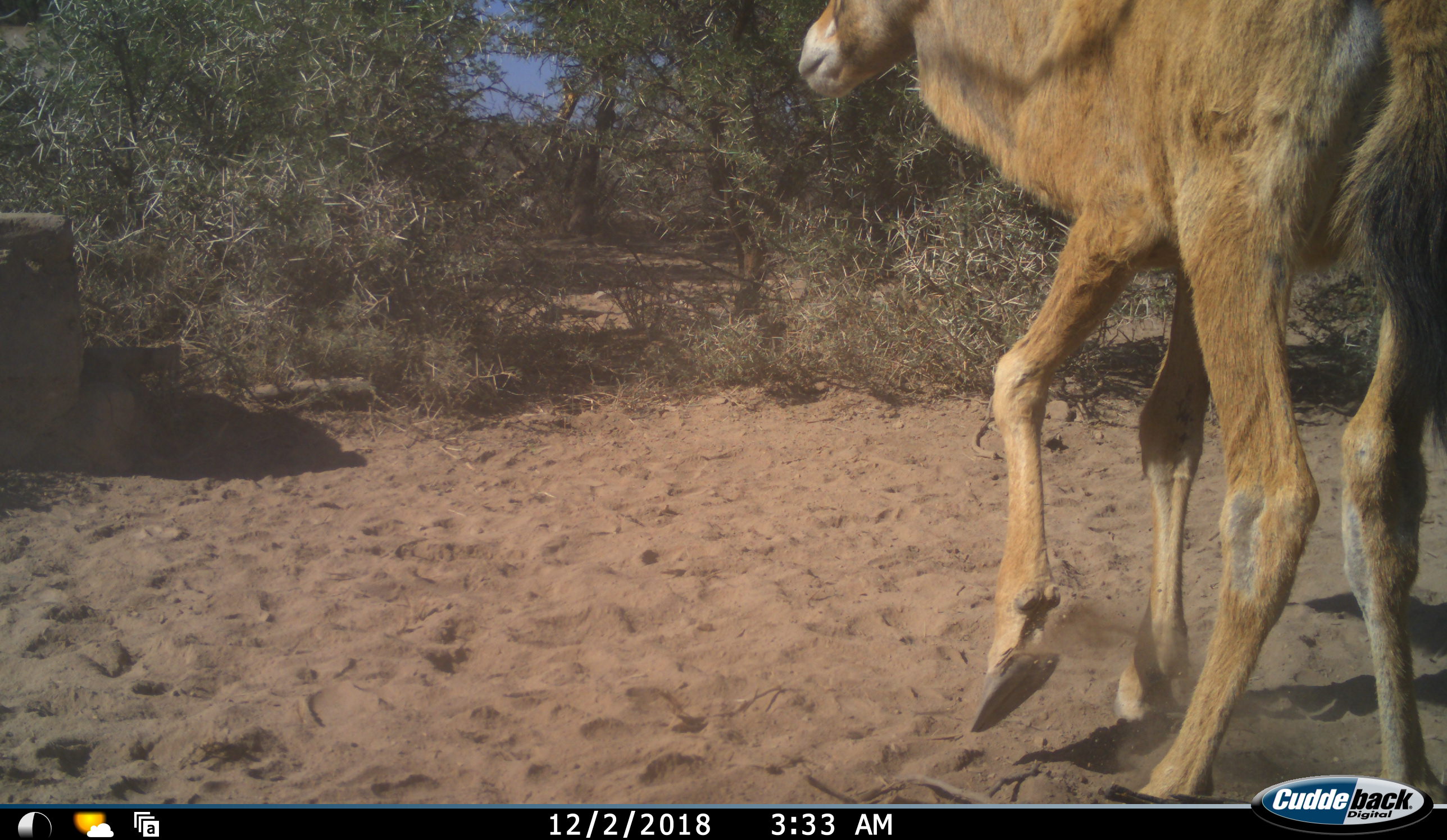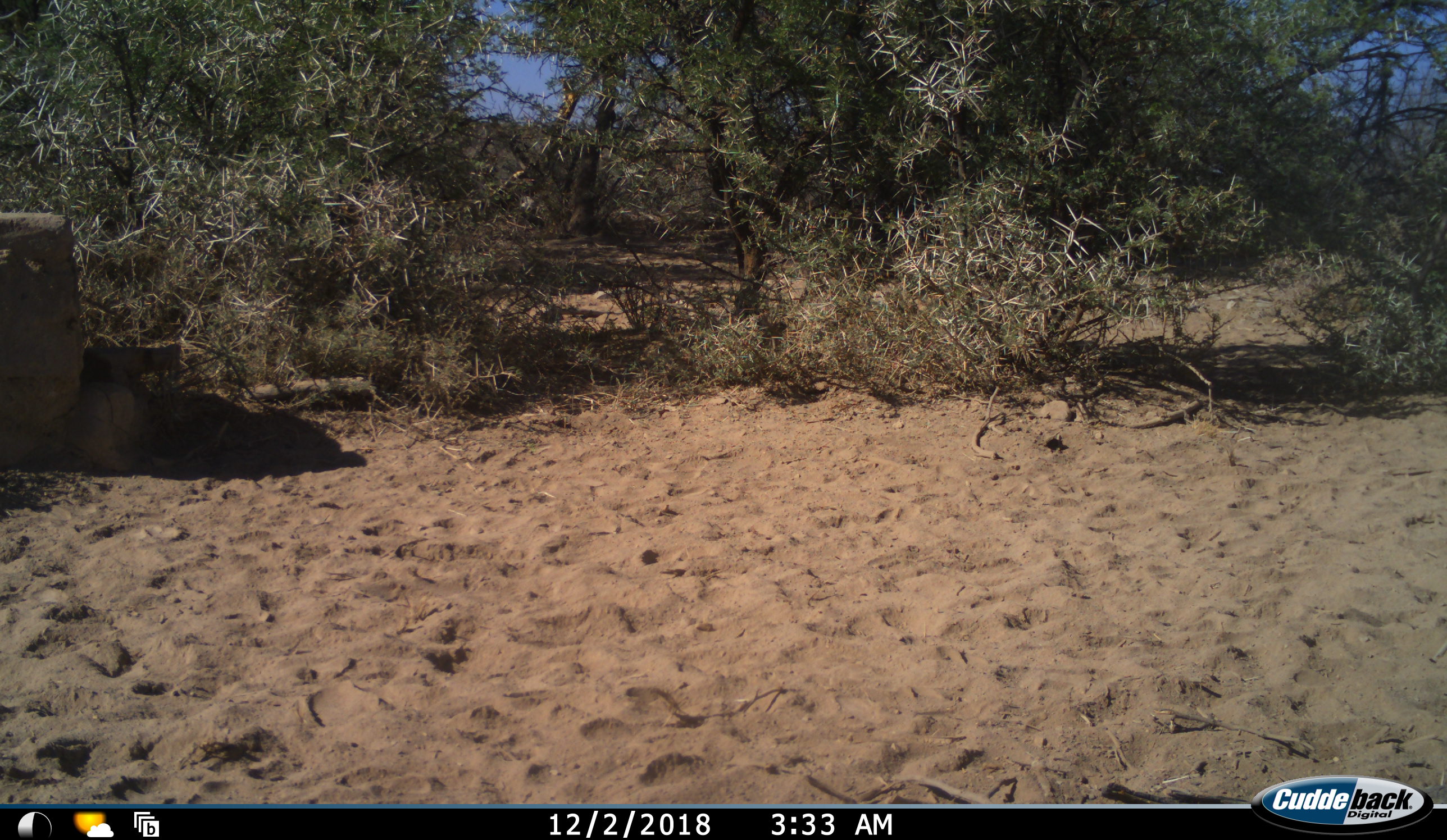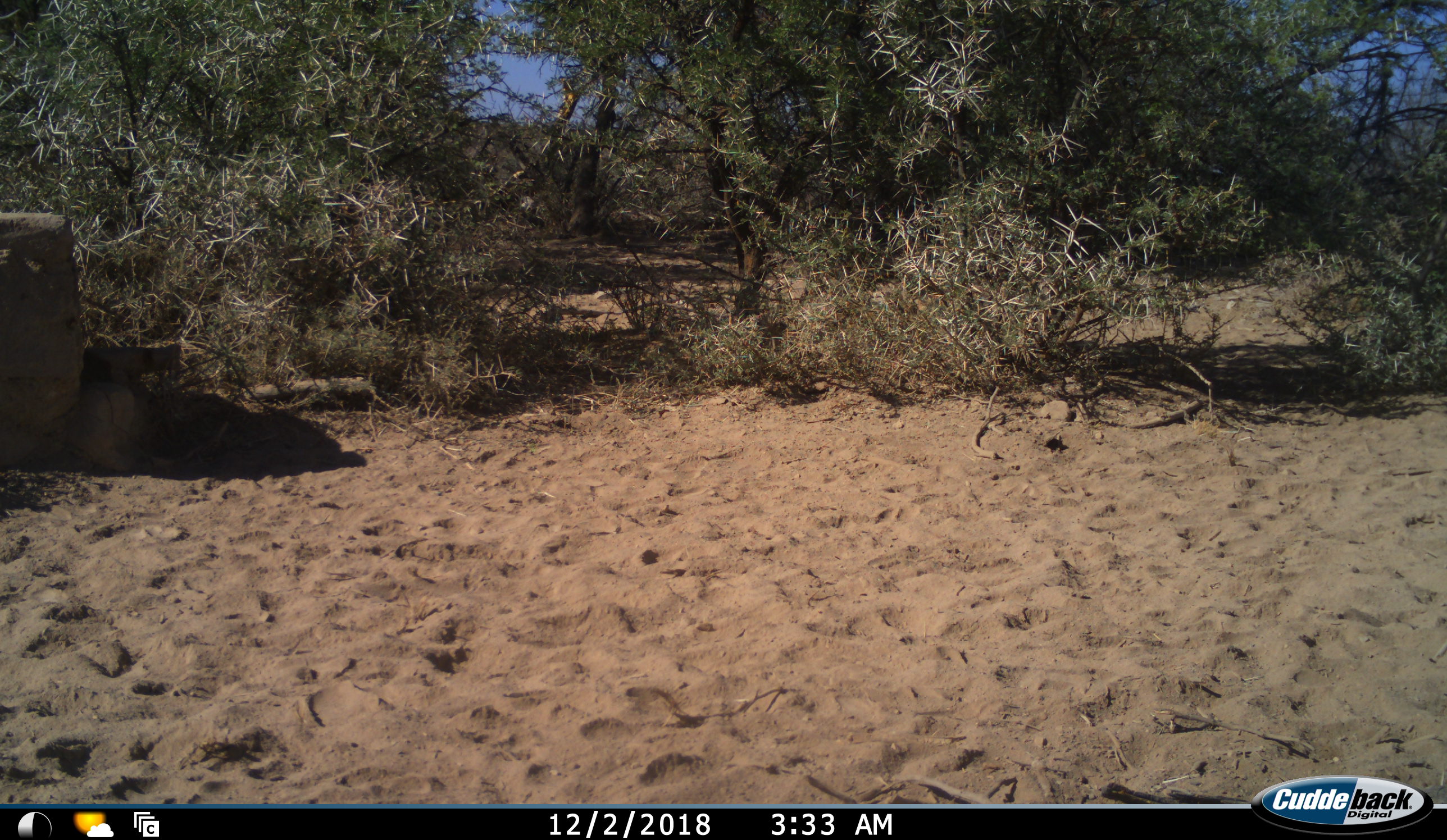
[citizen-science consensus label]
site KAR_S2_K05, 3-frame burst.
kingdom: Animalia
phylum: Chordata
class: Mammalia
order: Artiodactyla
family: Bovidae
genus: Tragelaphus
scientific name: Tragelaphus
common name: kudu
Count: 1.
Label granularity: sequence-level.